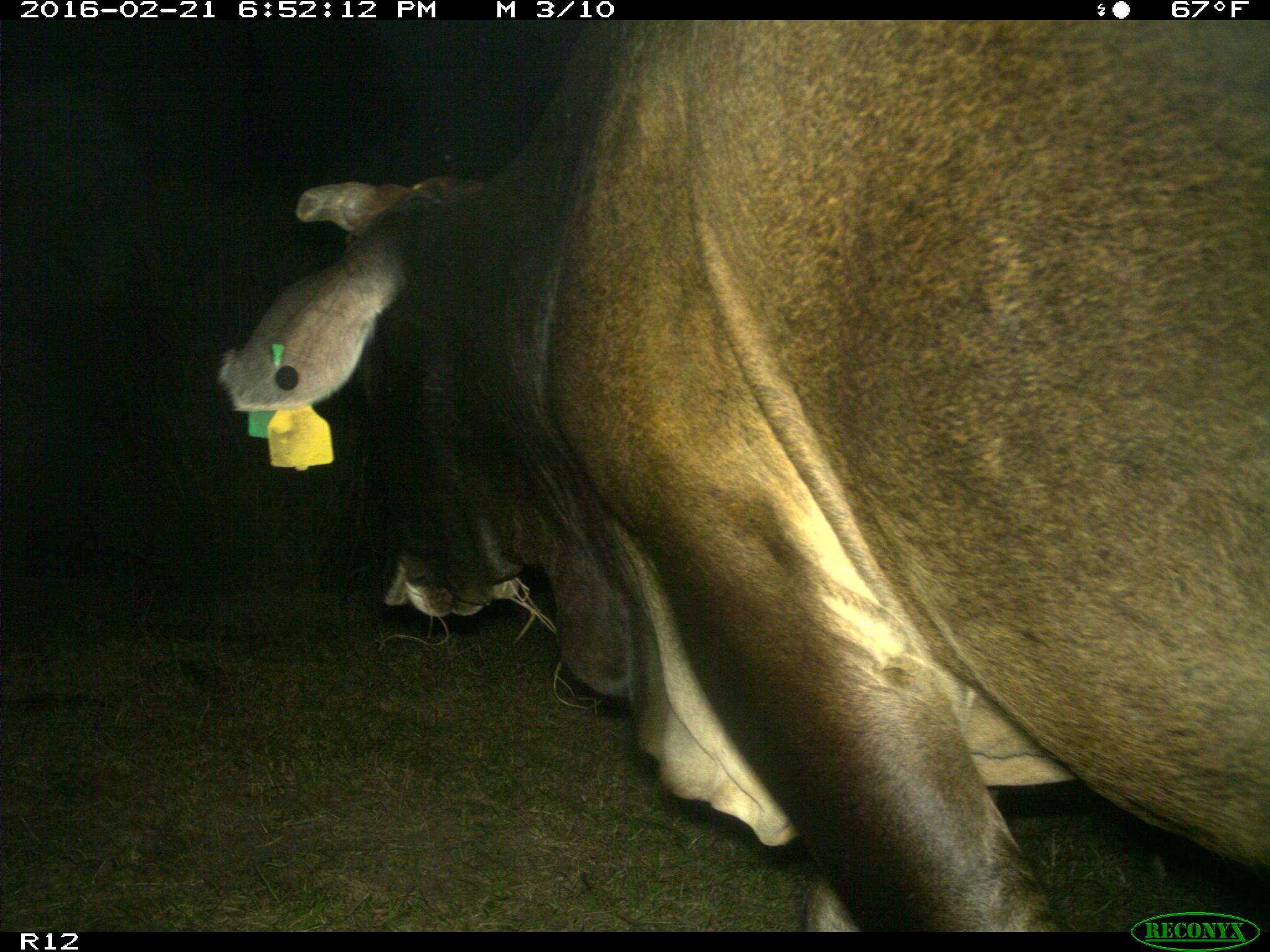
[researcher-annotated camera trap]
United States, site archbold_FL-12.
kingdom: Animalia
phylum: Chordata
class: Mammalia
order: Artiodactyla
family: Bovidae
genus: Bos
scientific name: Bos taurus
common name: domestic cow